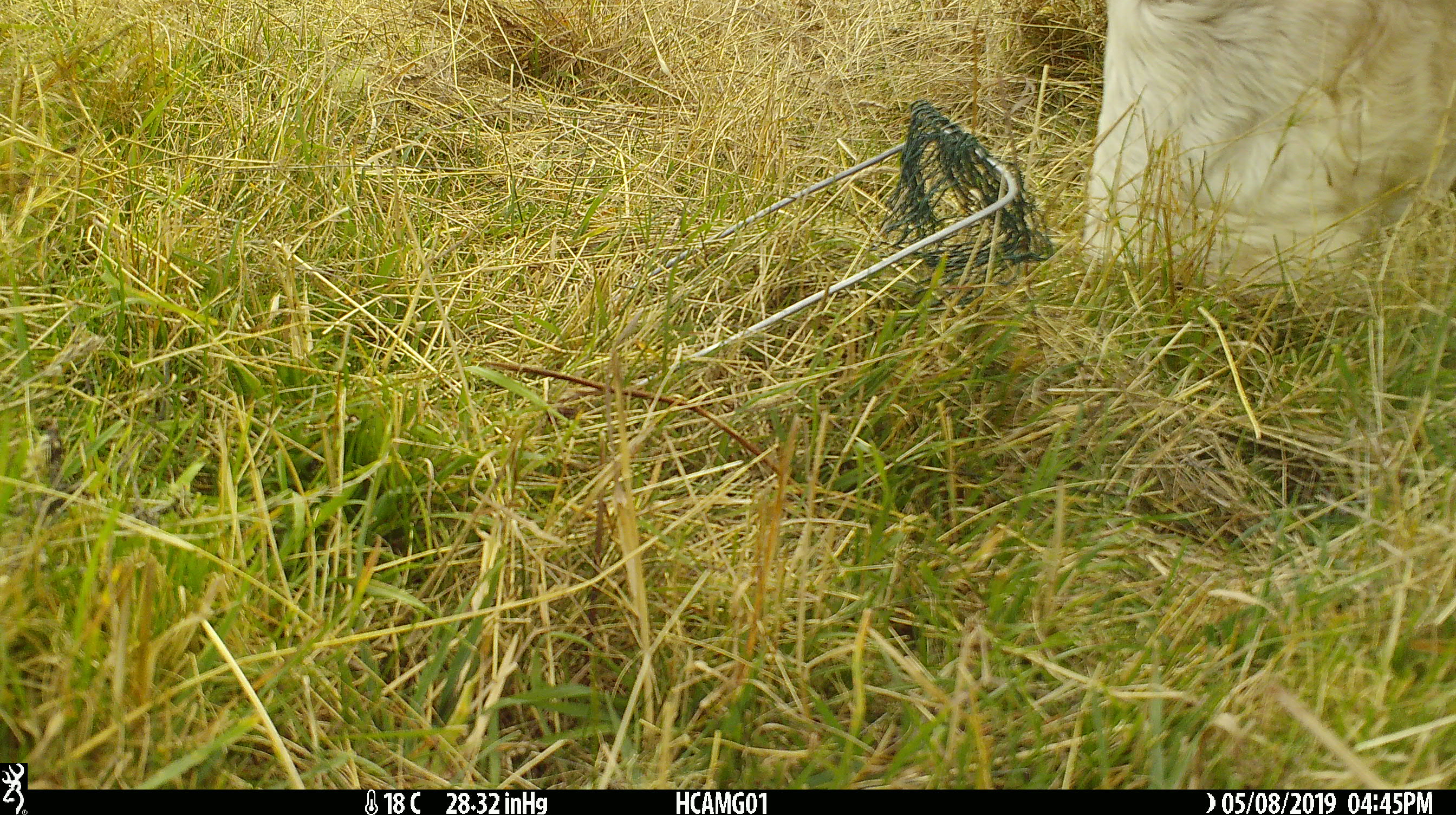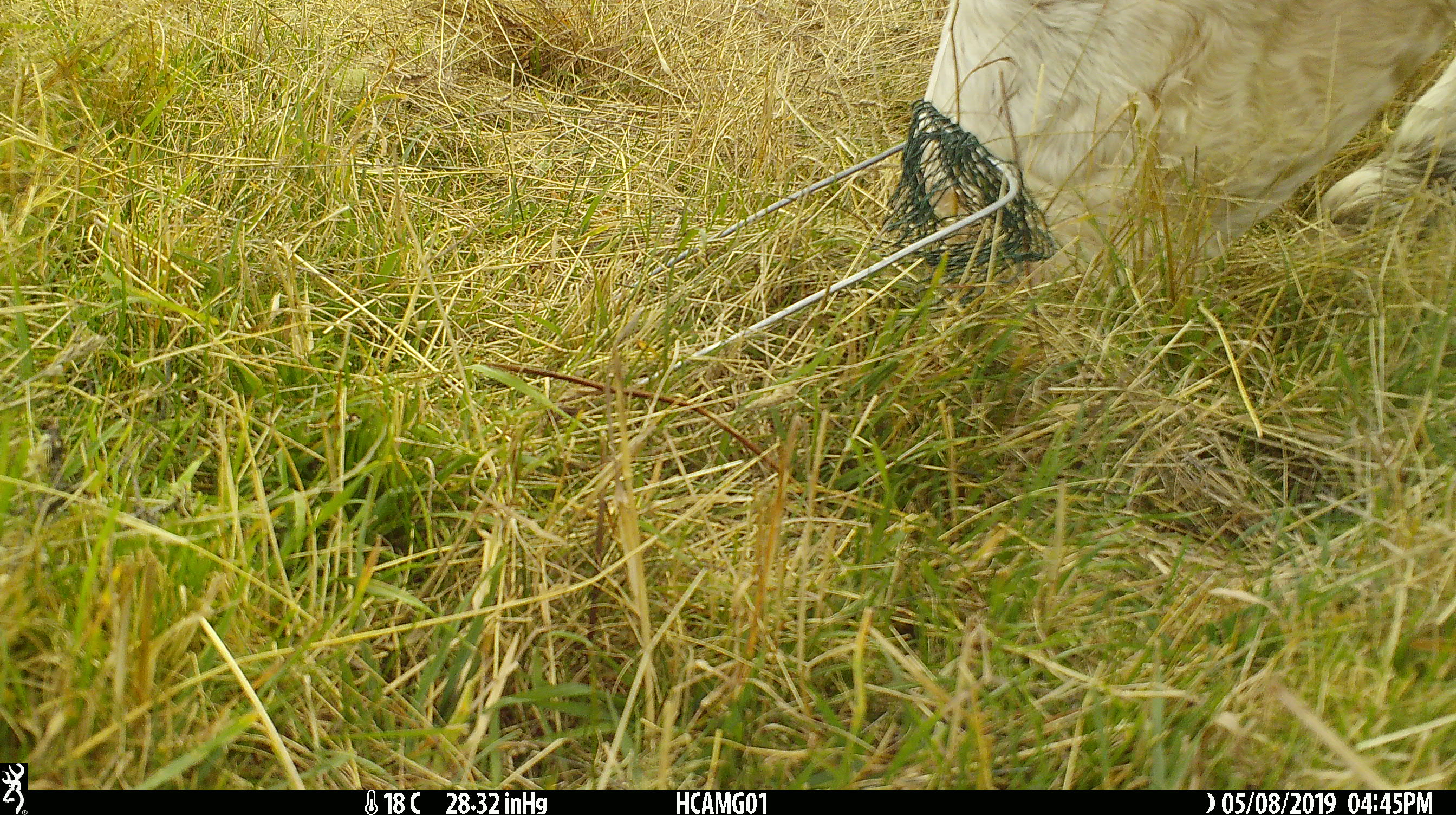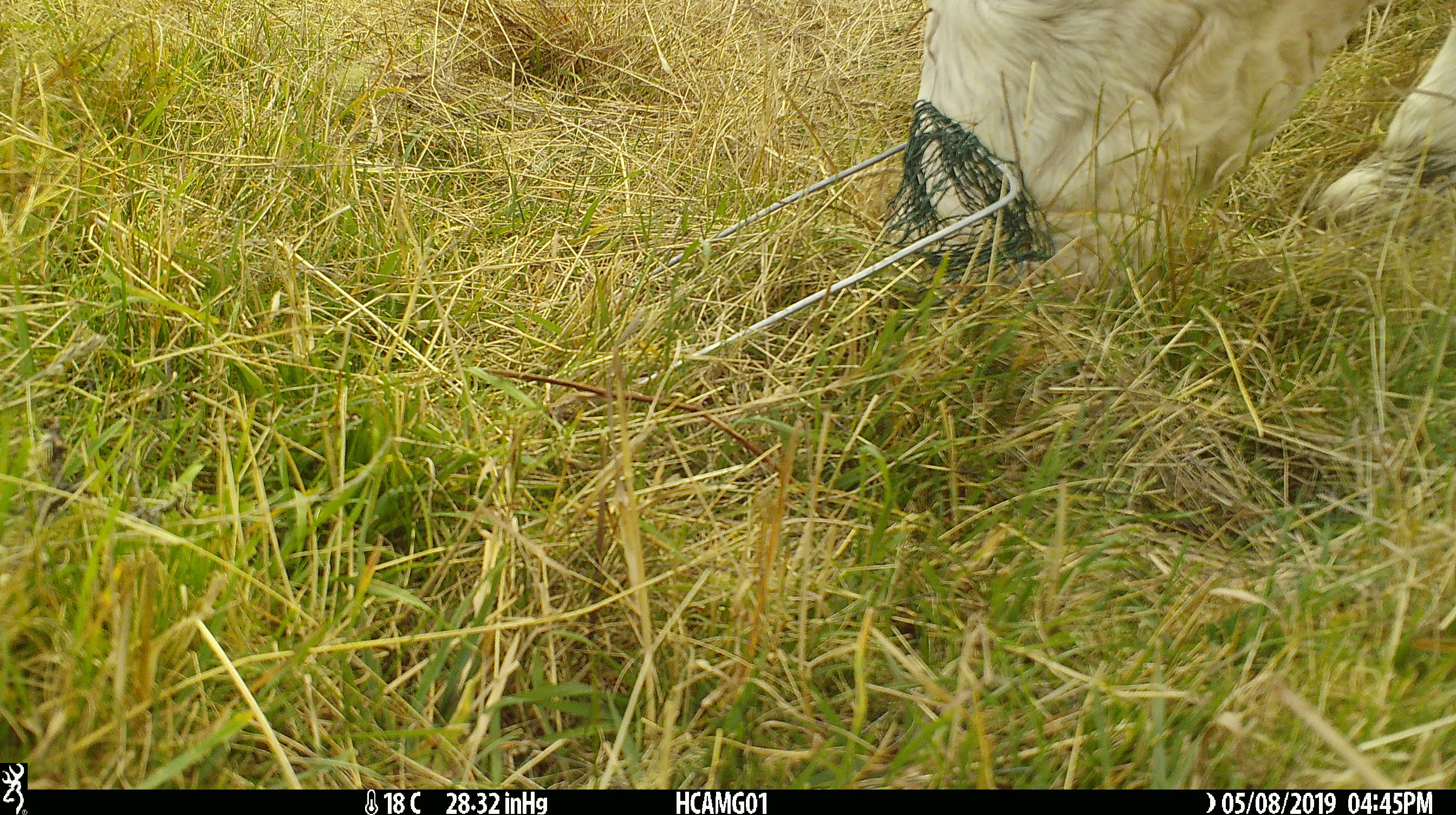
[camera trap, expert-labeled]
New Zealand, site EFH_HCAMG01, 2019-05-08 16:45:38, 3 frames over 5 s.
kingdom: Animalia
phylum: Chordata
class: Mammalia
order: Artiodactyla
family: Bovidae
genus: Bos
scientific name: Bos taurus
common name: domestic cow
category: cow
Cow (domestic cow) (Bos taurus).